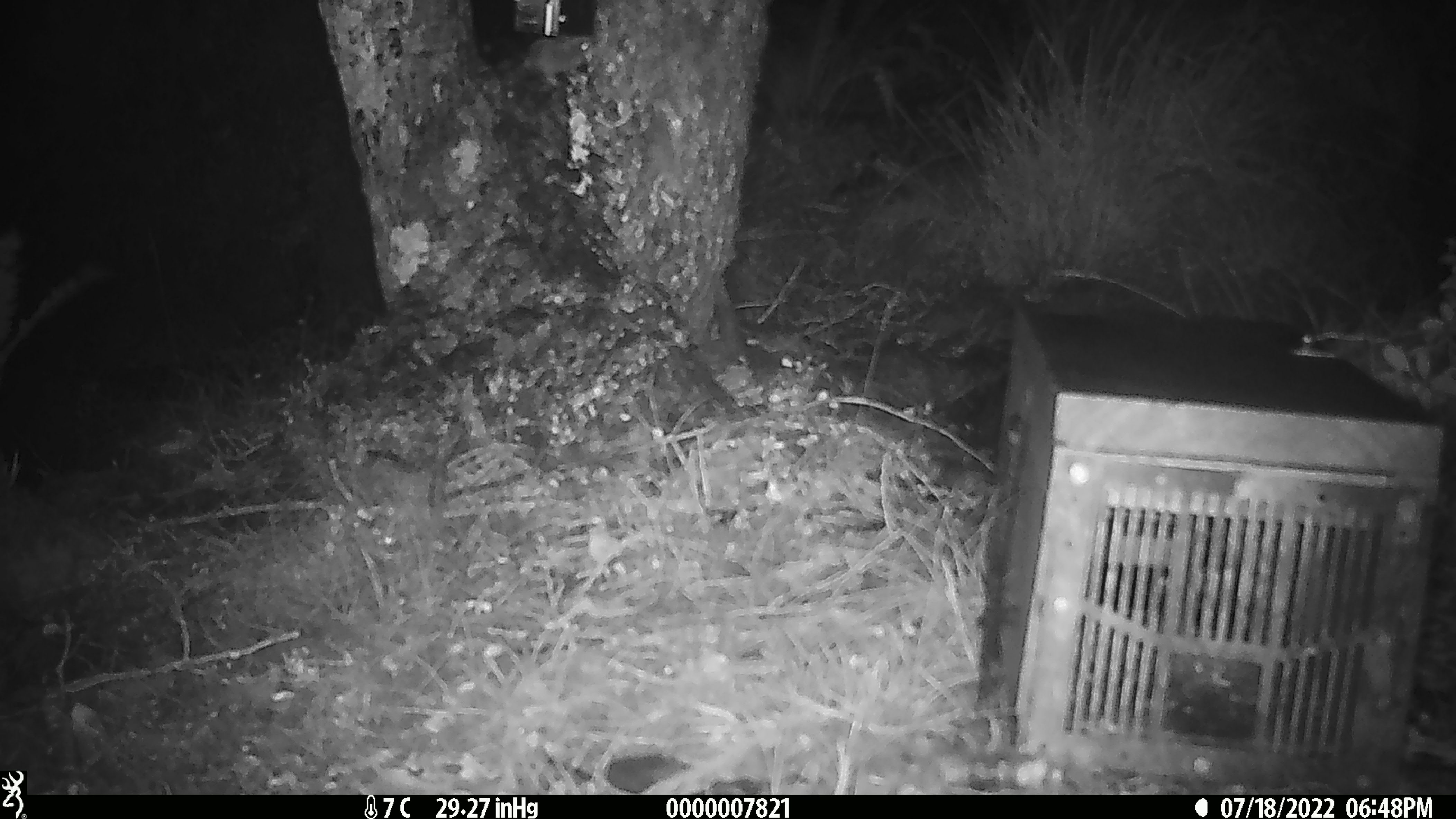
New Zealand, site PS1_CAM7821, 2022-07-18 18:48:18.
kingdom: Animalia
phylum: Chordata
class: Mammalia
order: Rodentia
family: Muridae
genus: Mus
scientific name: Mus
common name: mouse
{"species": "mouse (Mus)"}